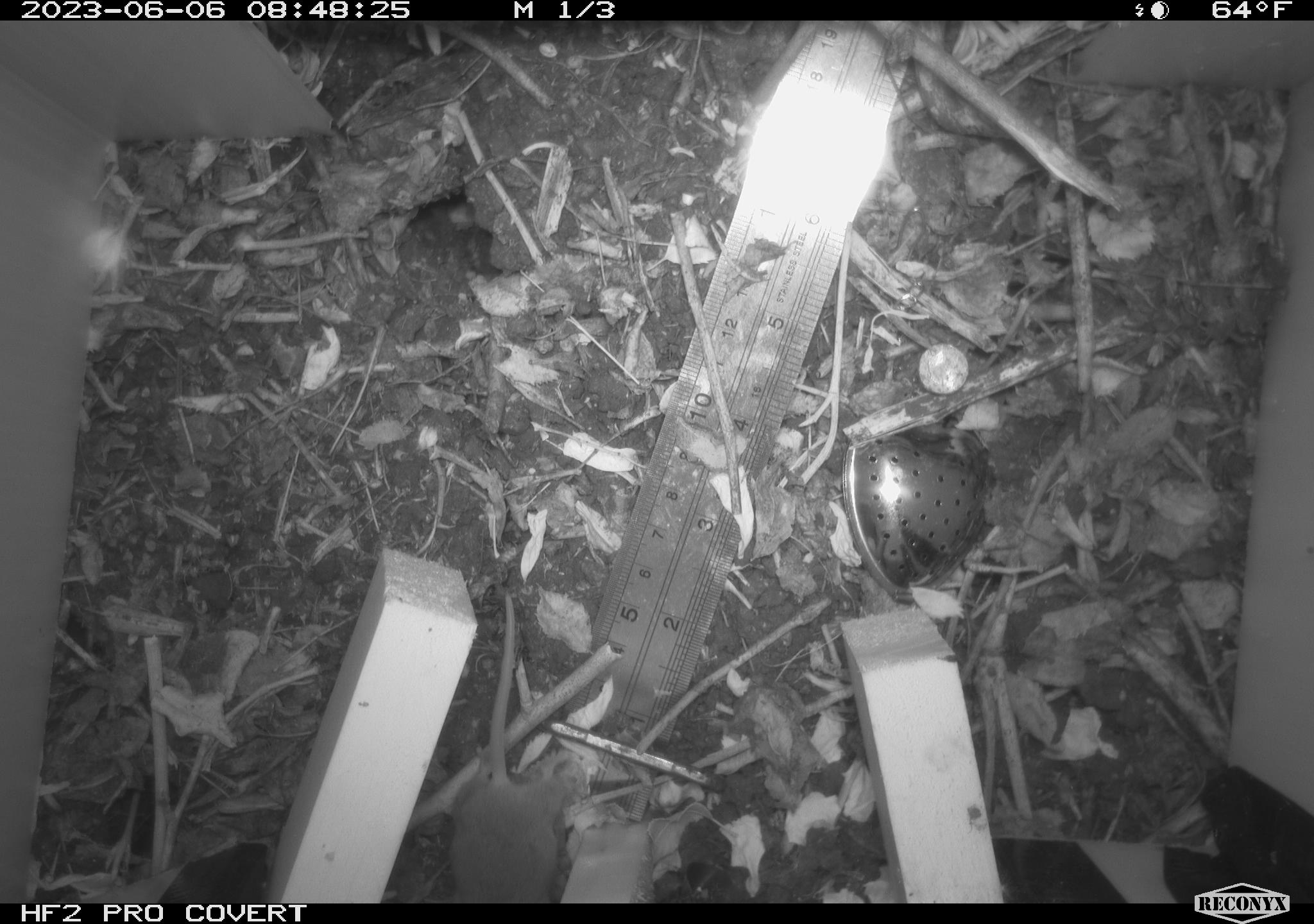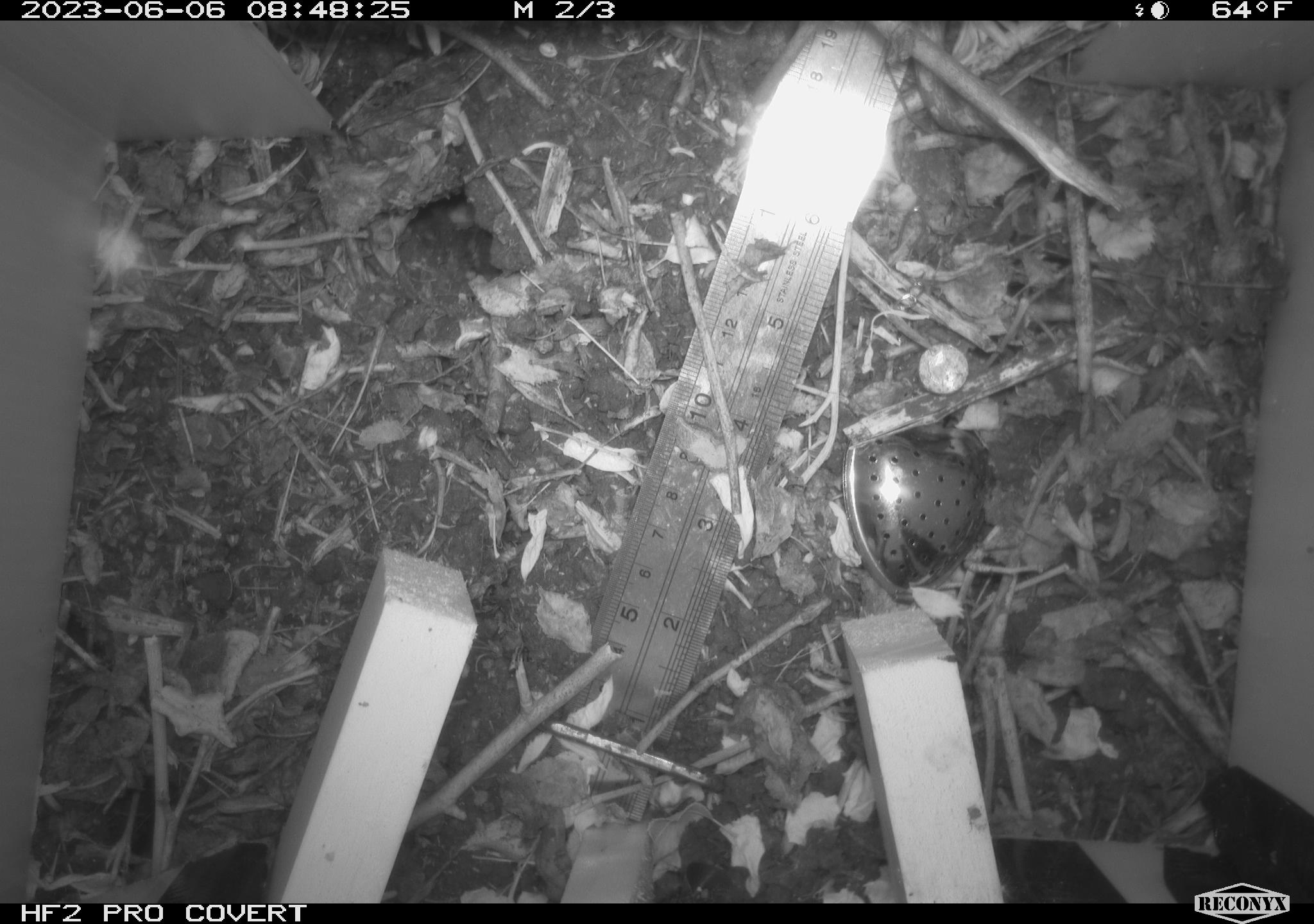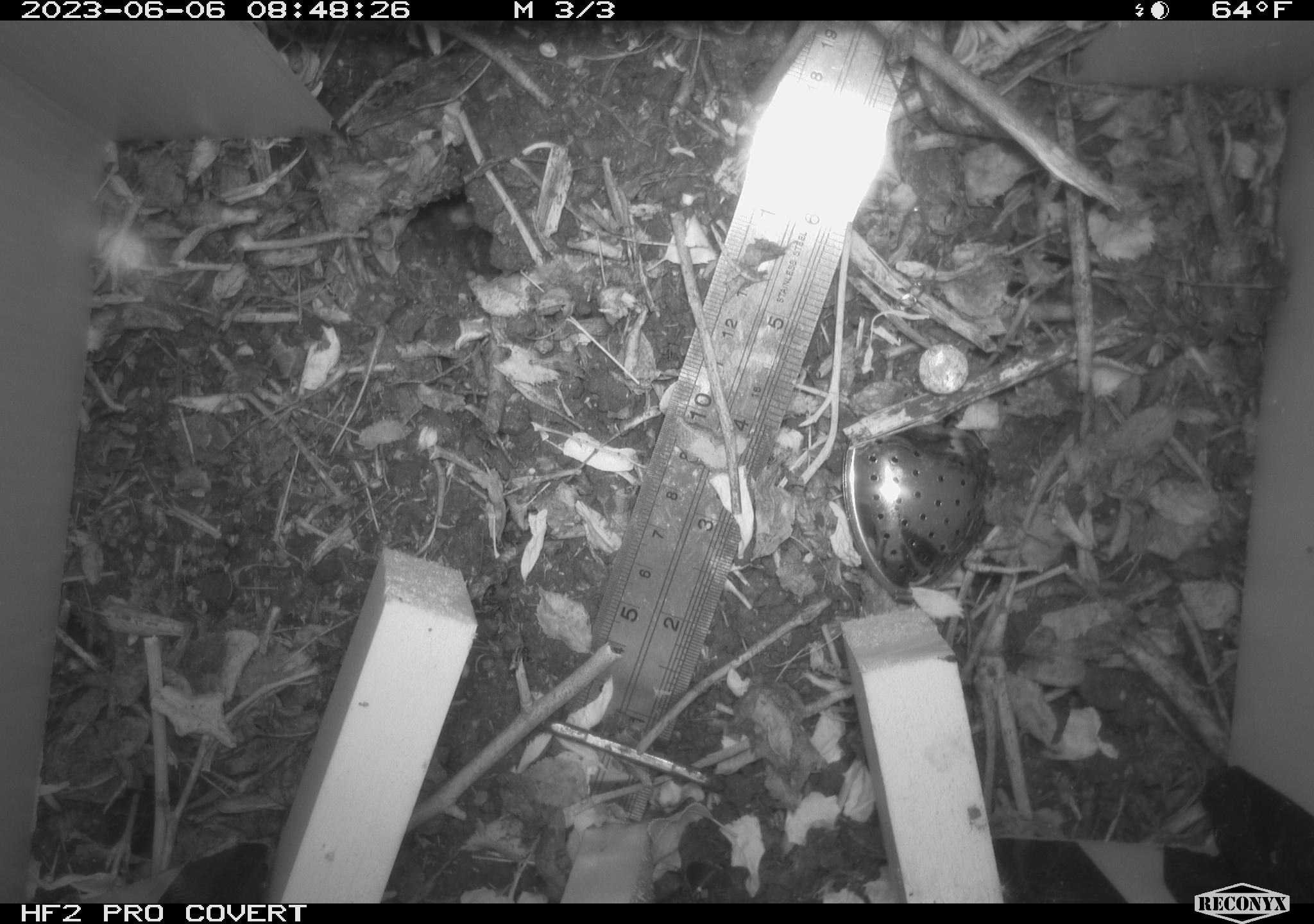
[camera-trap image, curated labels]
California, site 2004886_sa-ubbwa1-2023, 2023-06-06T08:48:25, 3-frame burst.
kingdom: Animalia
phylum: Chordata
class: Mammalia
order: Rodentia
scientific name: Rodentia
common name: rodent